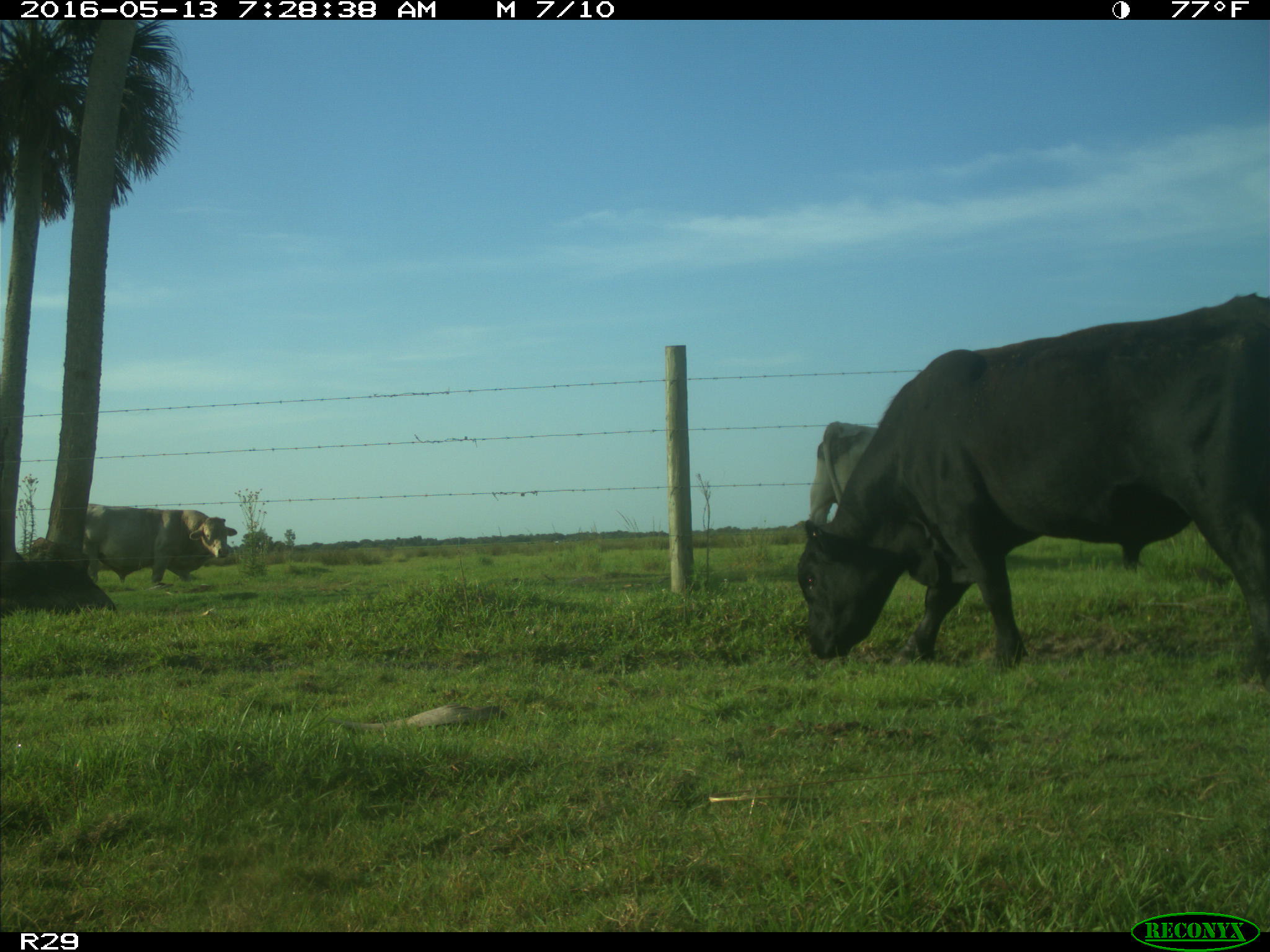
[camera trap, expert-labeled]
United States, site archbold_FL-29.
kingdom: Animalia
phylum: Chordata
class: Mammalia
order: Artiodactyla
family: Bovidae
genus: Bos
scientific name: Bos taurus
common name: domestic cow